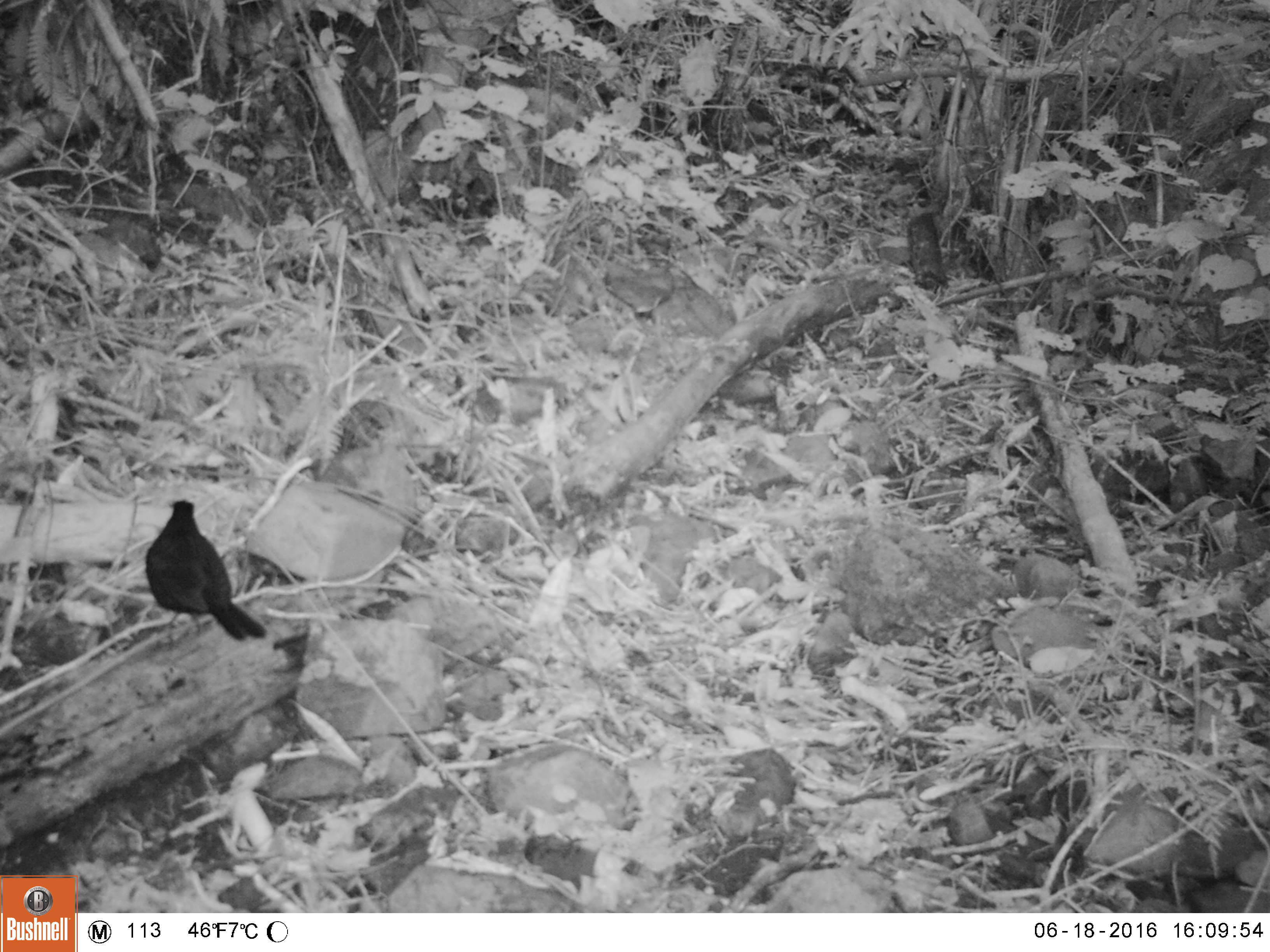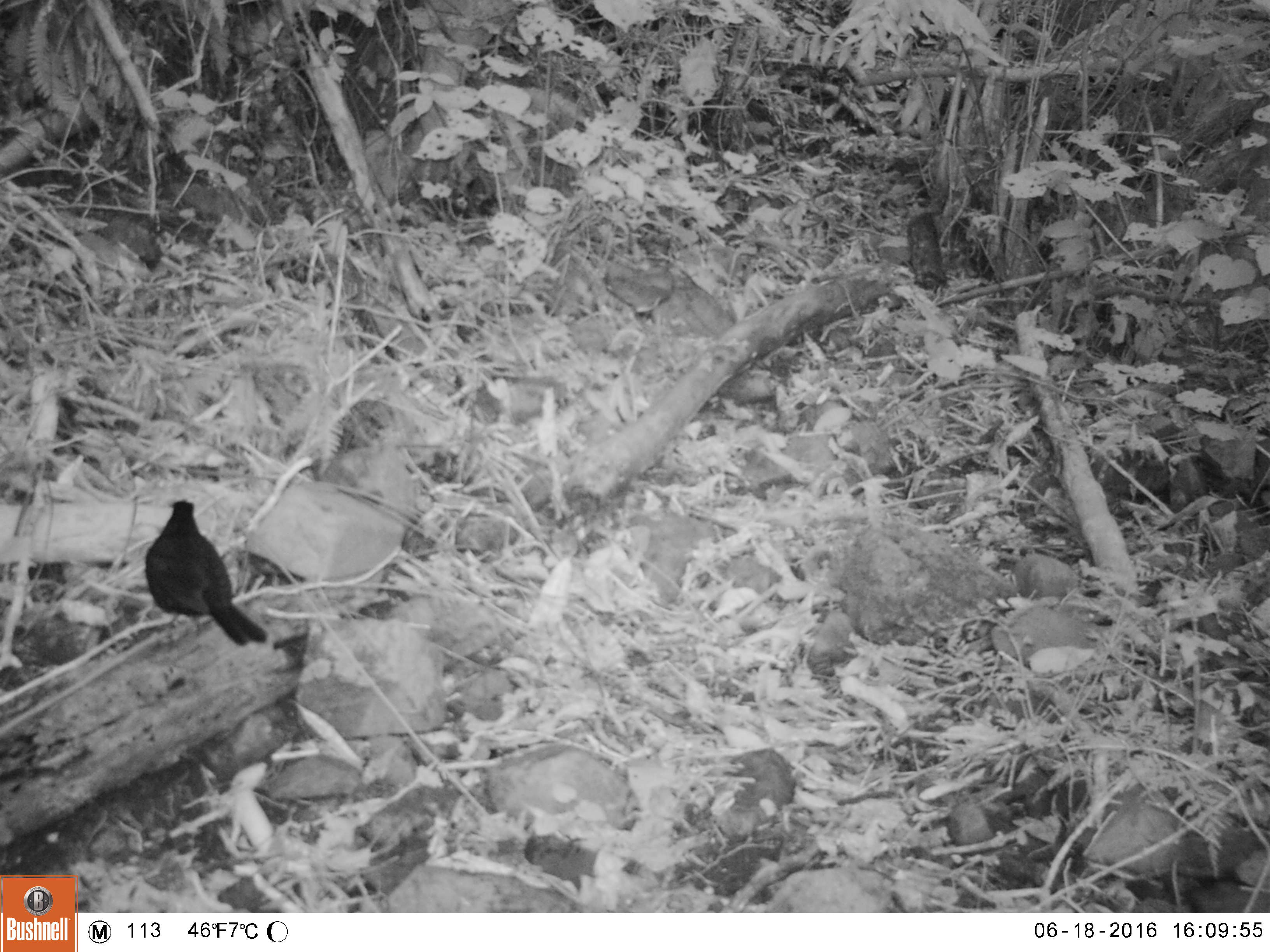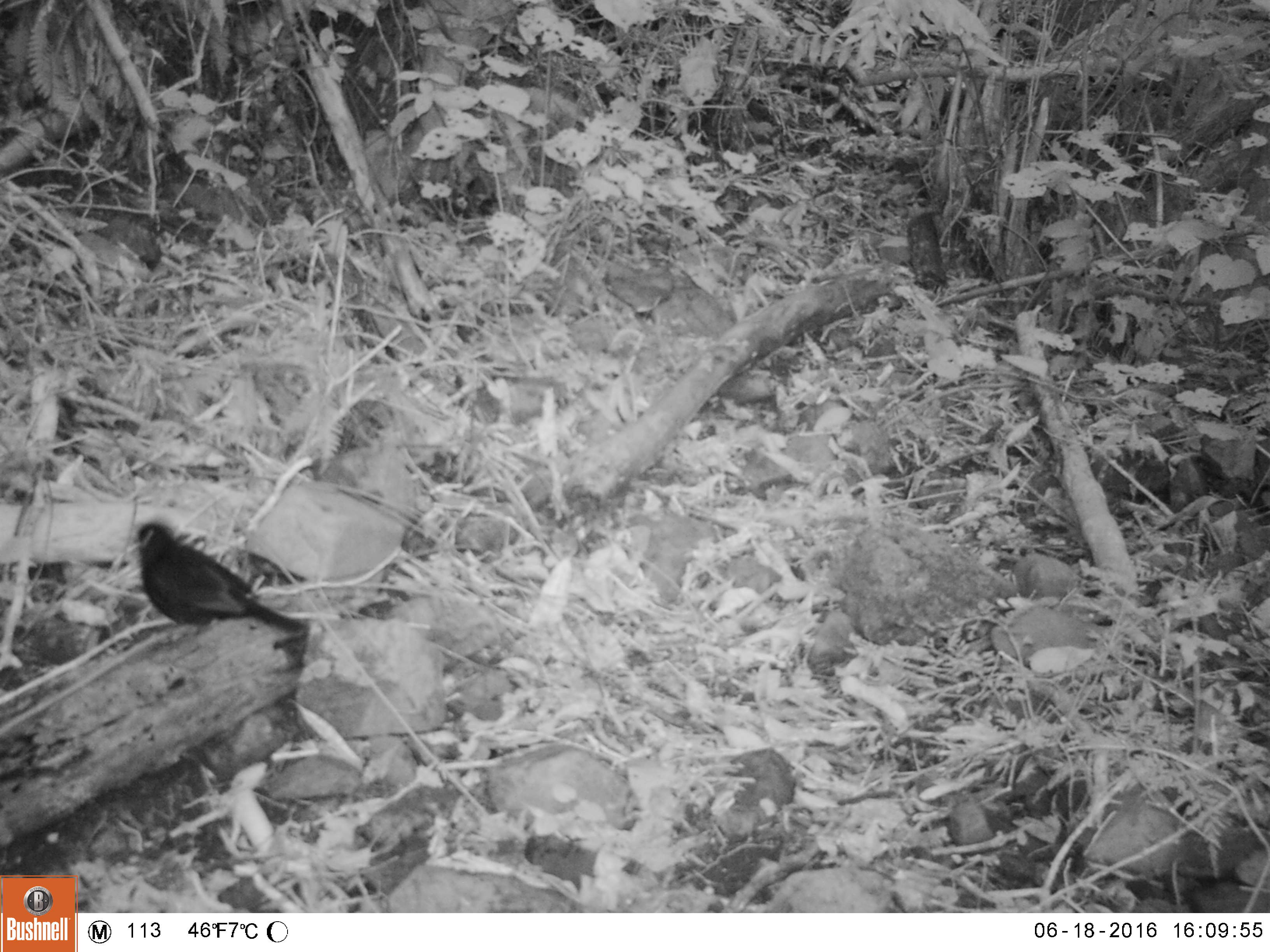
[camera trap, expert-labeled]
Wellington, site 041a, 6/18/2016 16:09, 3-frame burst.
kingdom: Animalia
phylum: Chordata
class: Aves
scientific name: Aves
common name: bird